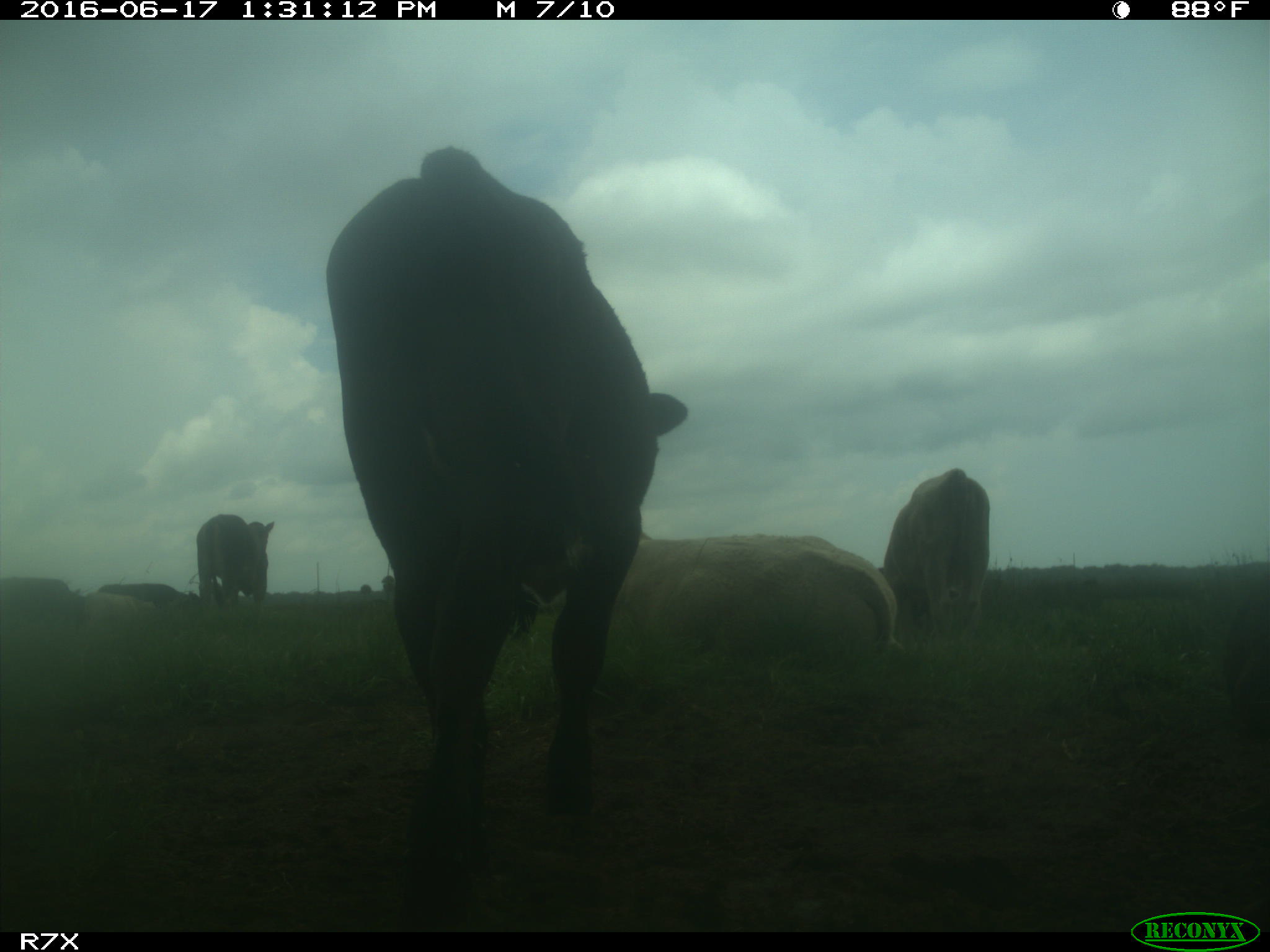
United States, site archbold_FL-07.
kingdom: Animalia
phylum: Chordata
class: Mammalia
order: Artiodactyla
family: Bovidae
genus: Bos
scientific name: Bos taurus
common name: domestic cow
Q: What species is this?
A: Bos taurus (domestic cow).